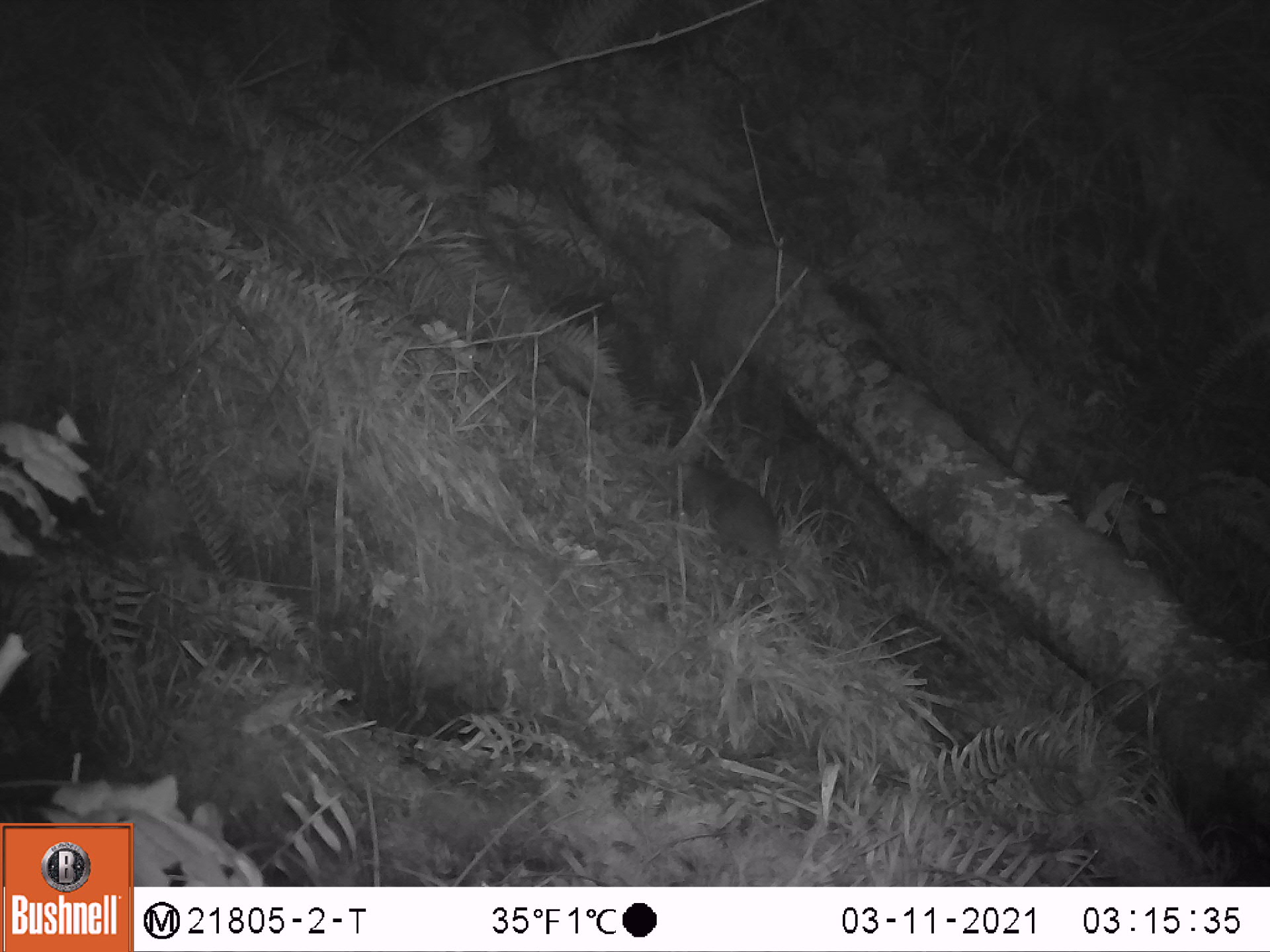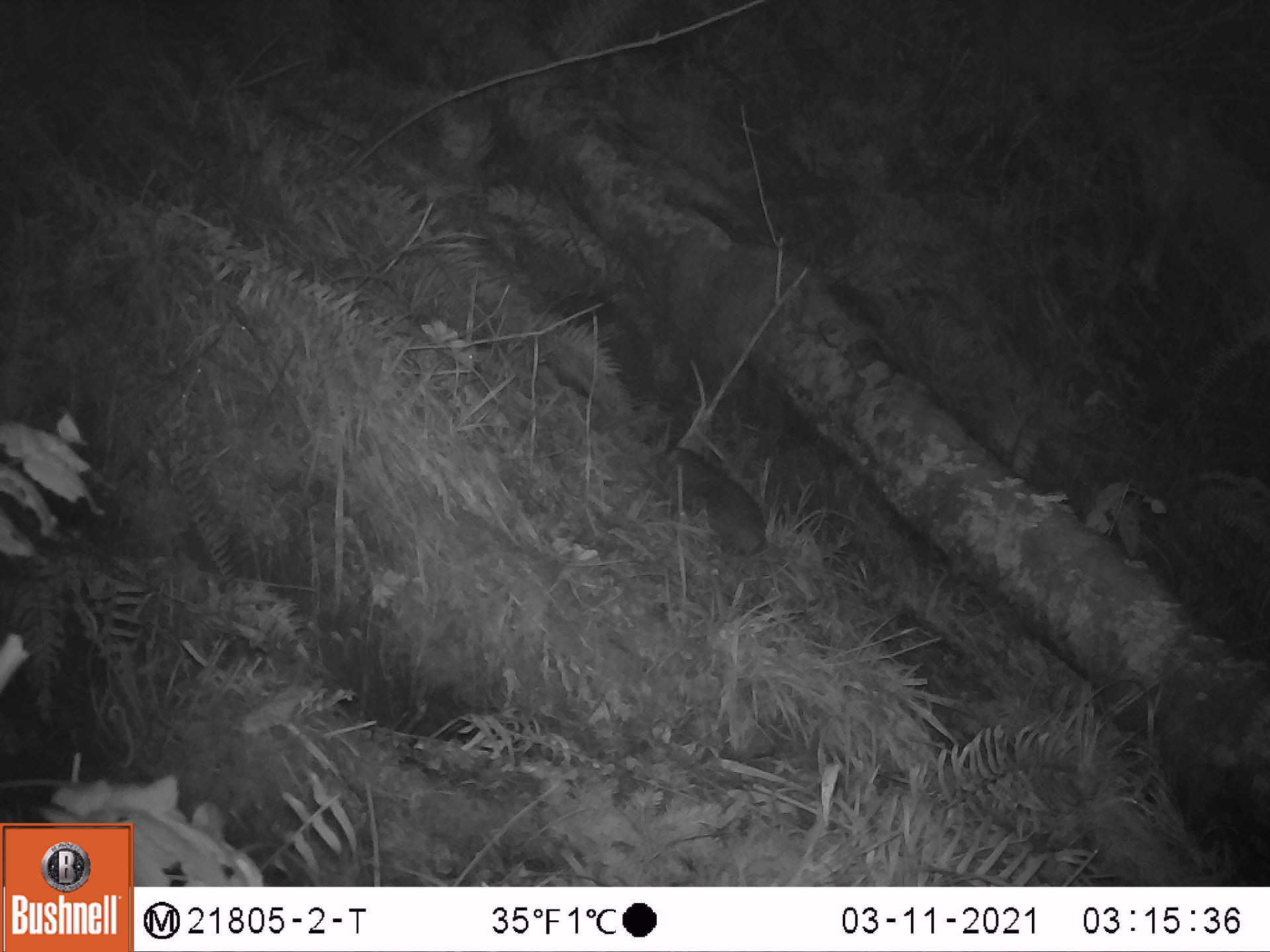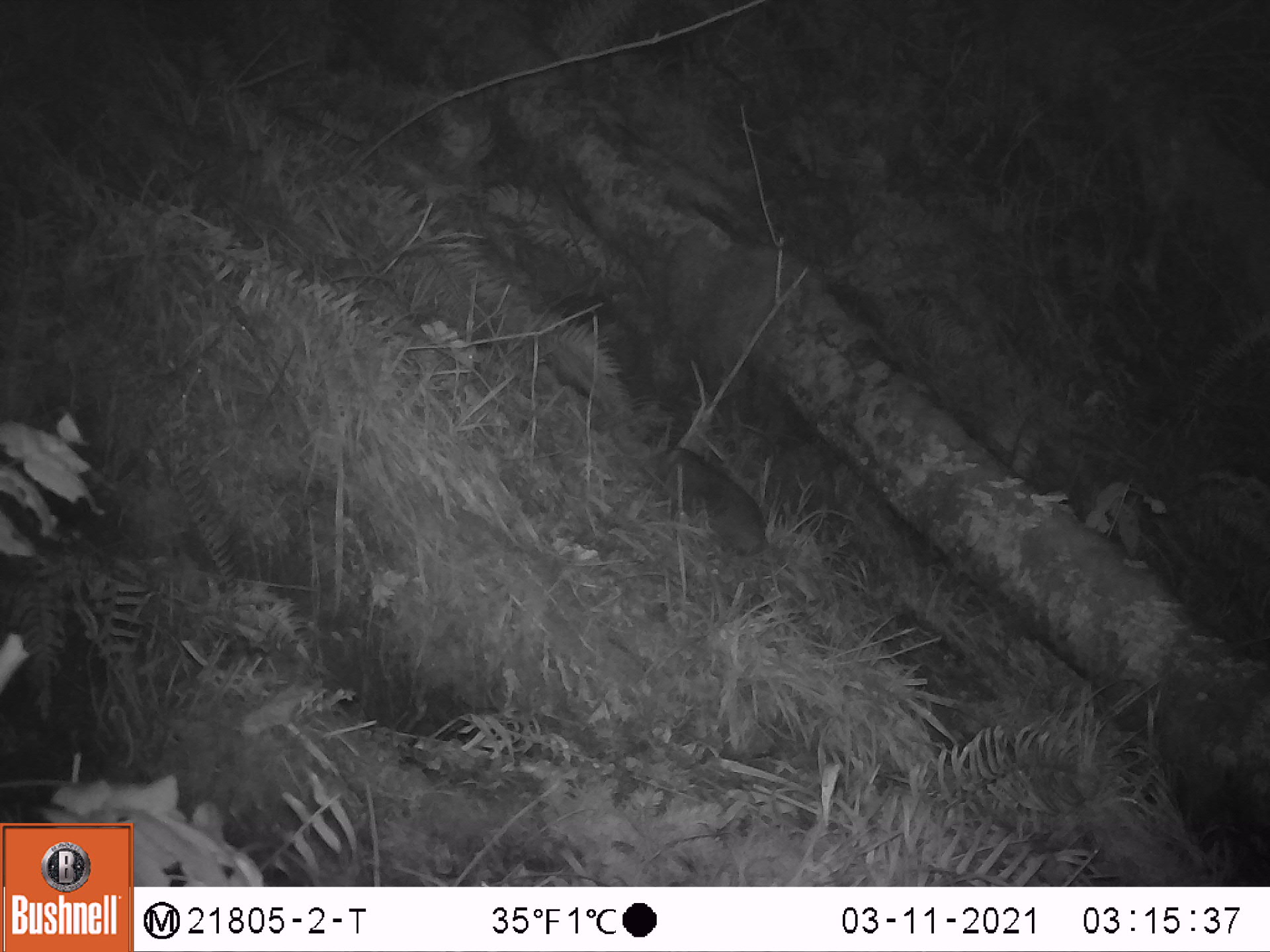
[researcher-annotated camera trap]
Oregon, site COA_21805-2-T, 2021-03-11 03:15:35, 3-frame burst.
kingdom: Animalia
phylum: Chordata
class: Mammalia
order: Rodentia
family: Aplodontiidae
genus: Aplodontia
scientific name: Aplodontia rufa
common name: mountain beaver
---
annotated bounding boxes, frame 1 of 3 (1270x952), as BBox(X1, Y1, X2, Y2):
mountain beaver: BBox(650, 449, 787, 570)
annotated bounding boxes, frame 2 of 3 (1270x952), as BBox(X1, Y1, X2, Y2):
mountain beaver: BBox(651, 442, 774, 561)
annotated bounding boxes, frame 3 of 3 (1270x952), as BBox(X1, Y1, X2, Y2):
mountain beaver: BBox(647, 438, 770, 560)